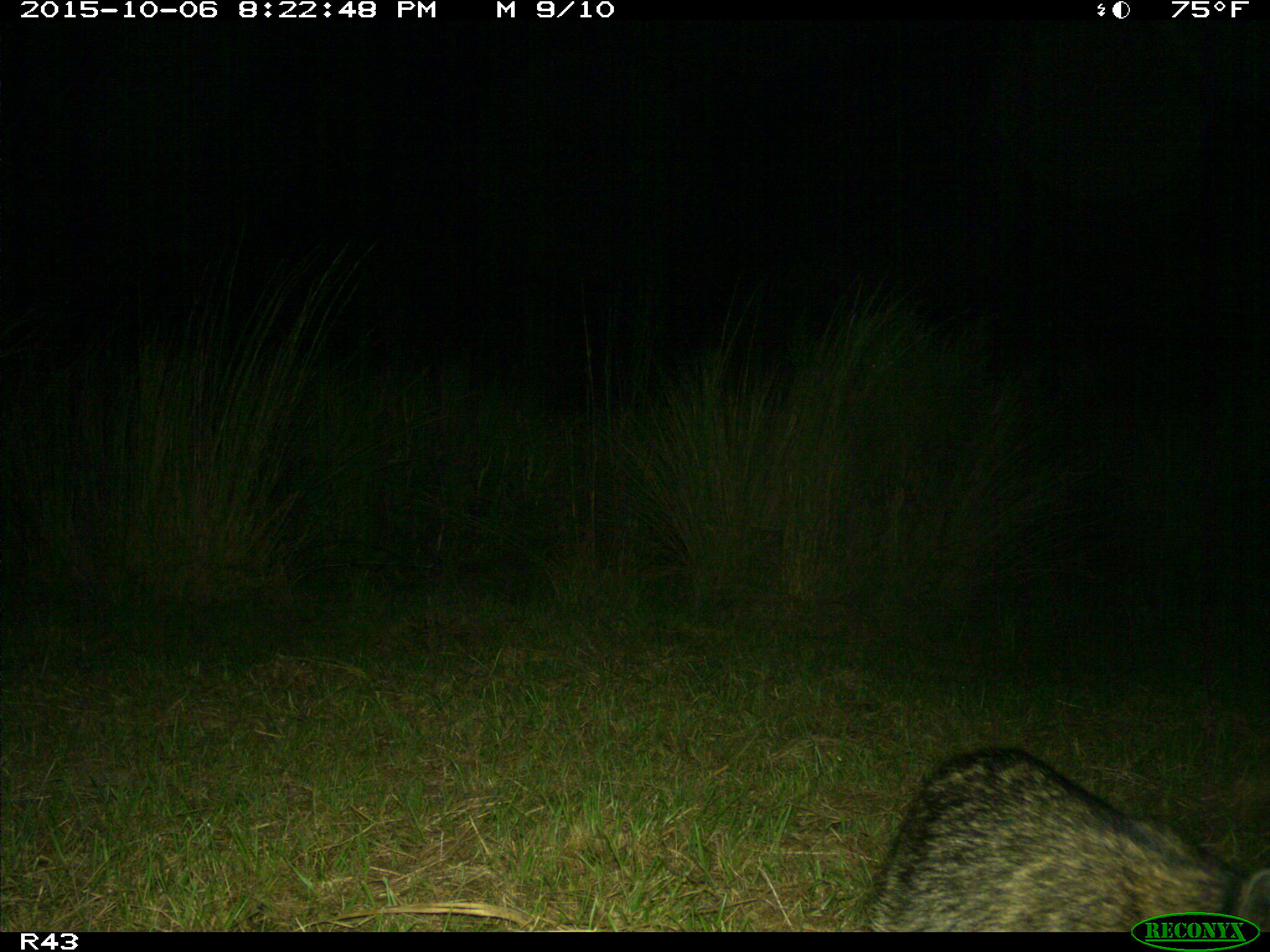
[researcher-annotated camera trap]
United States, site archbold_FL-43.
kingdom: Animalia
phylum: Chordata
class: Mammalia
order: Carnivora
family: Procyonidae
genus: Procyon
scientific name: Procyon lotor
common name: common raccoon